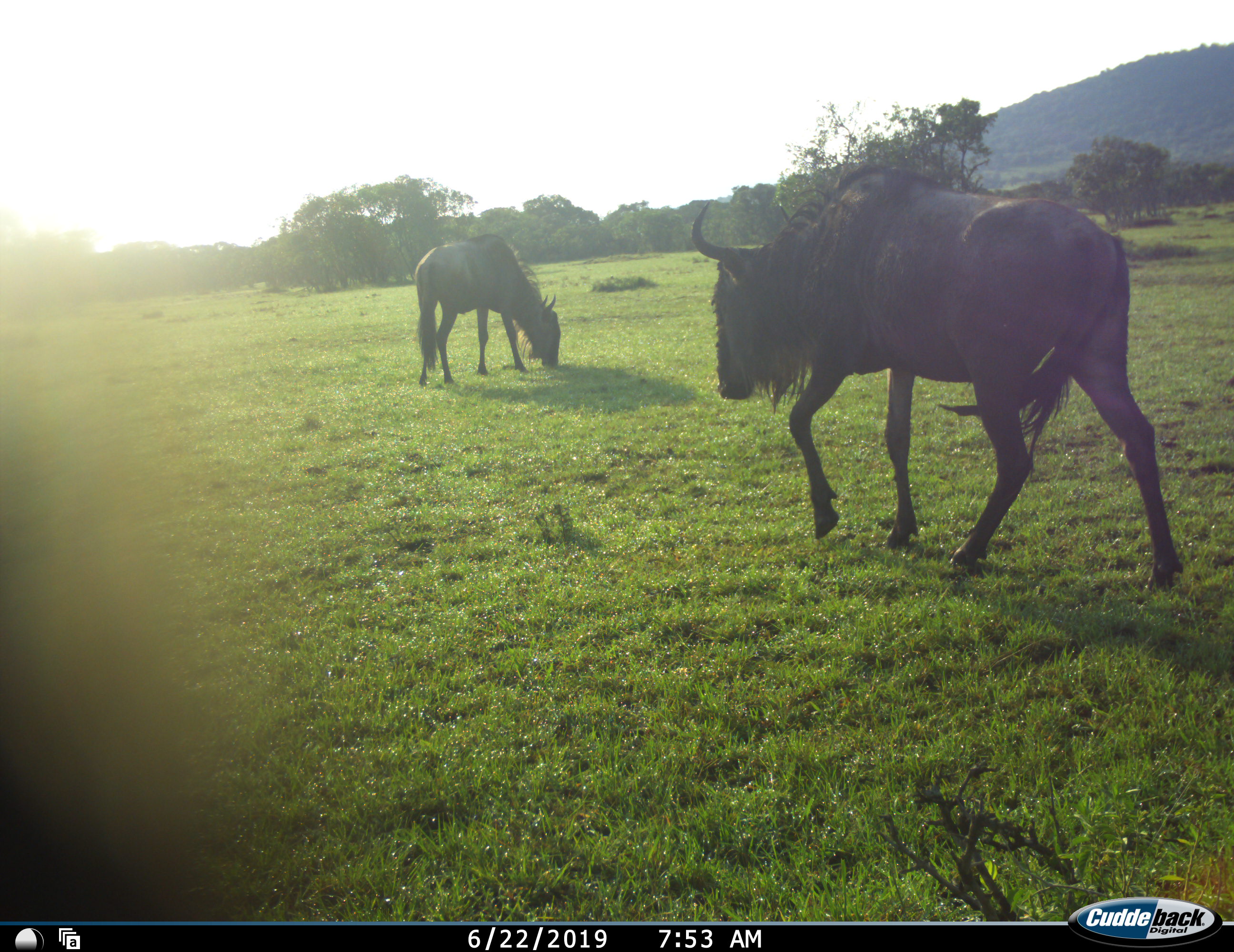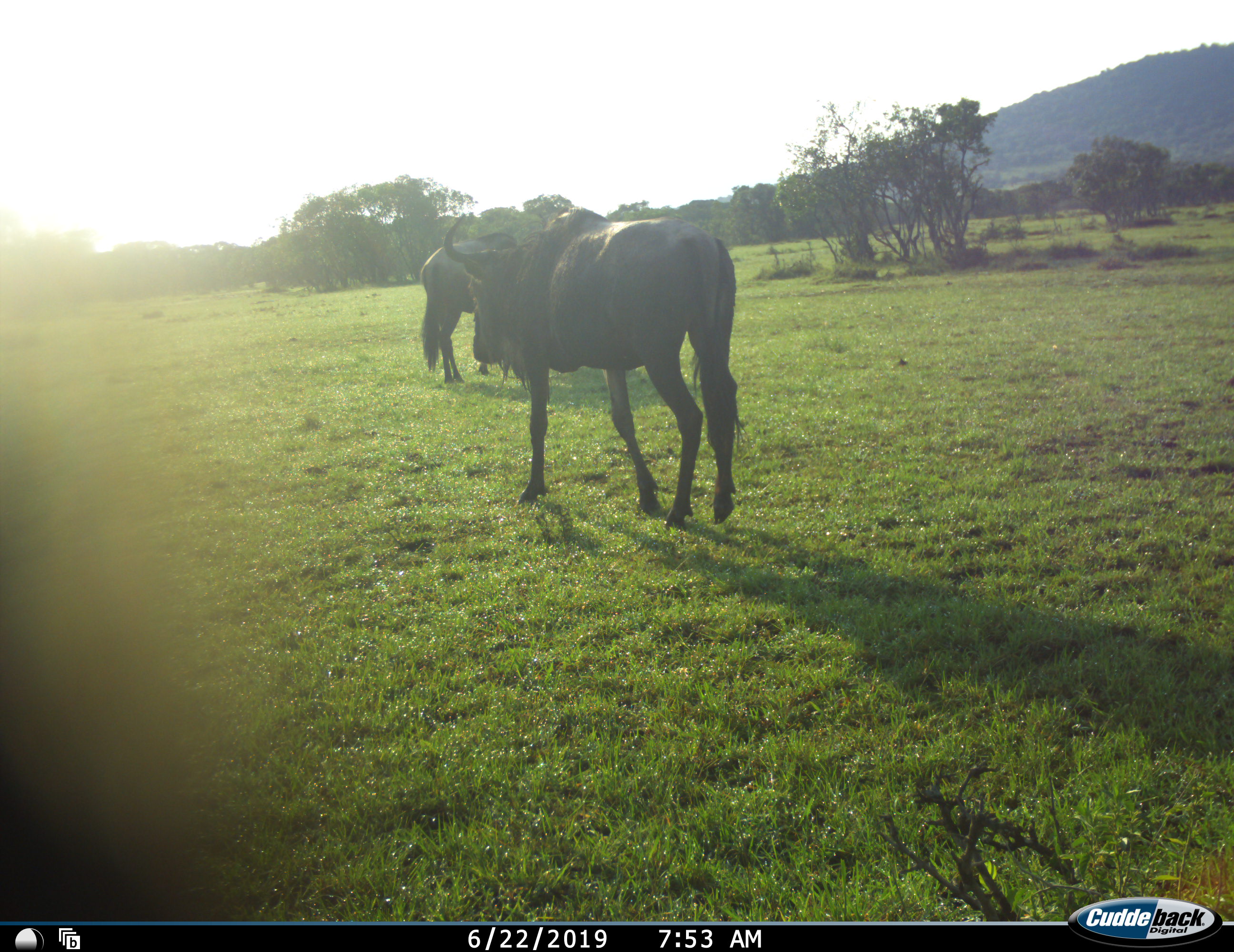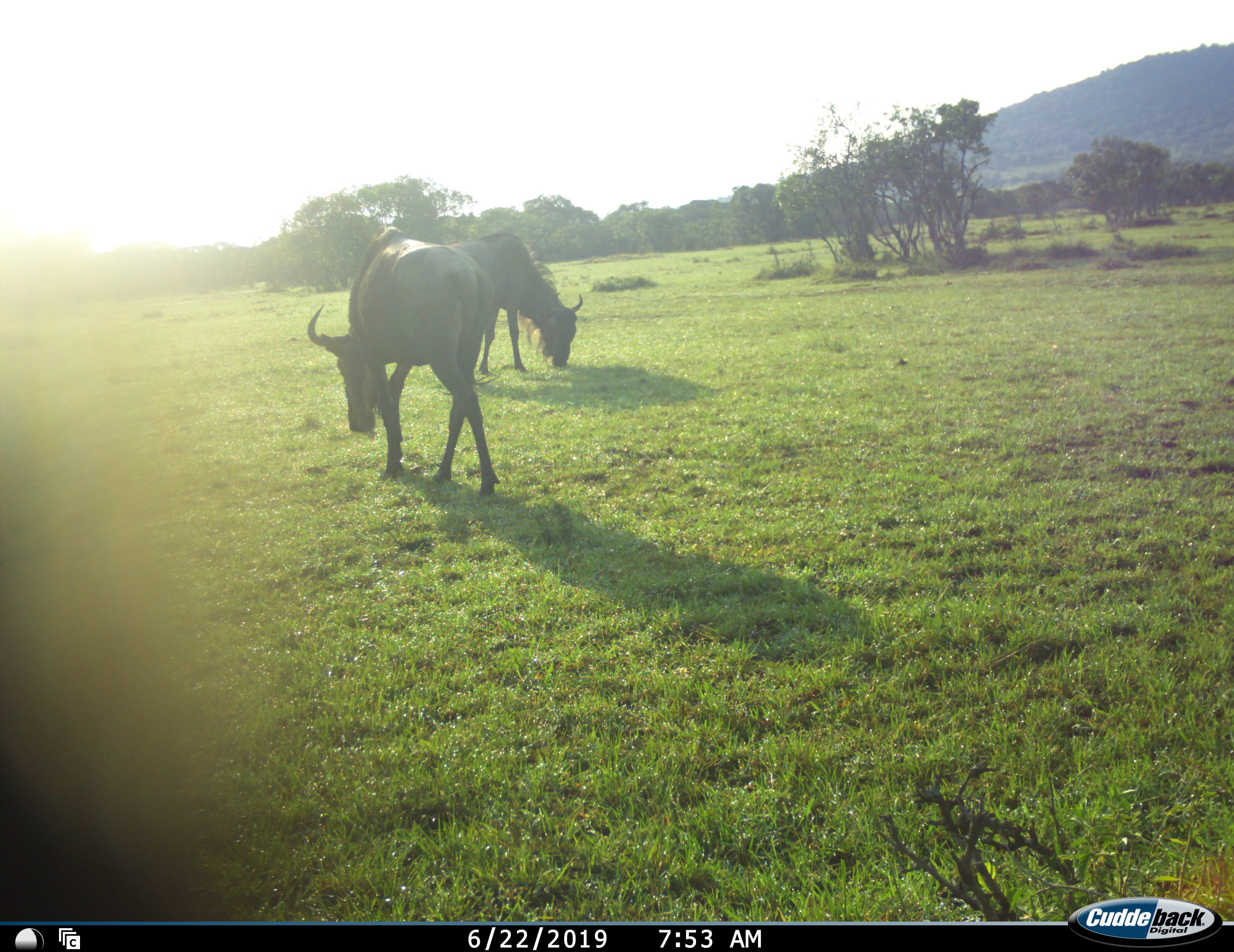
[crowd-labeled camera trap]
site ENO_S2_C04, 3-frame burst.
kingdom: Animalia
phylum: Chordata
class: Mammalia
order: Artiodactyla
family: Bovidae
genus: Connochaetes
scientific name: Connochaetes taurinus taurinus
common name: blue wildebeest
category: wildebeestblue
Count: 2.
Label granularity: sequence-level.